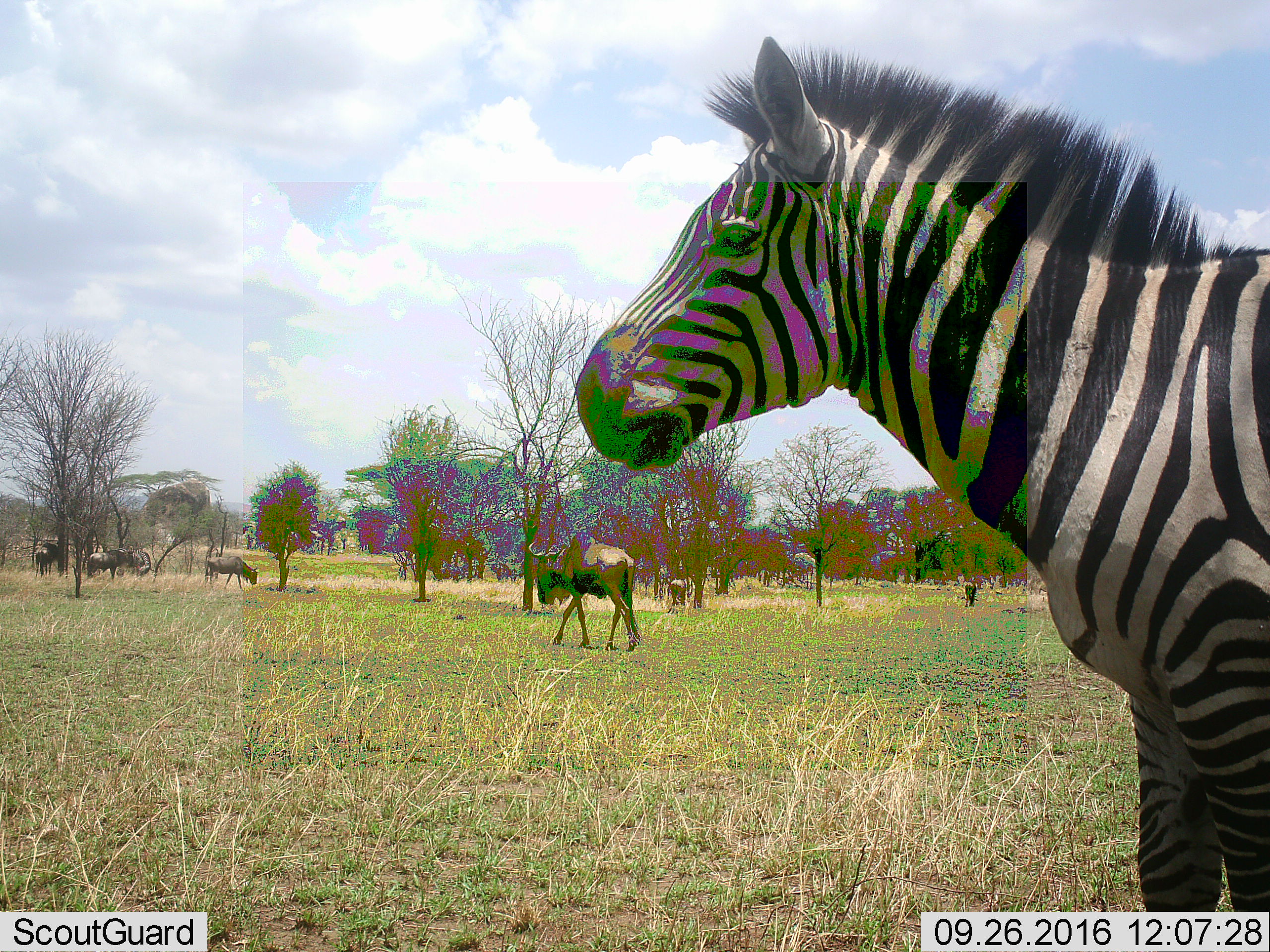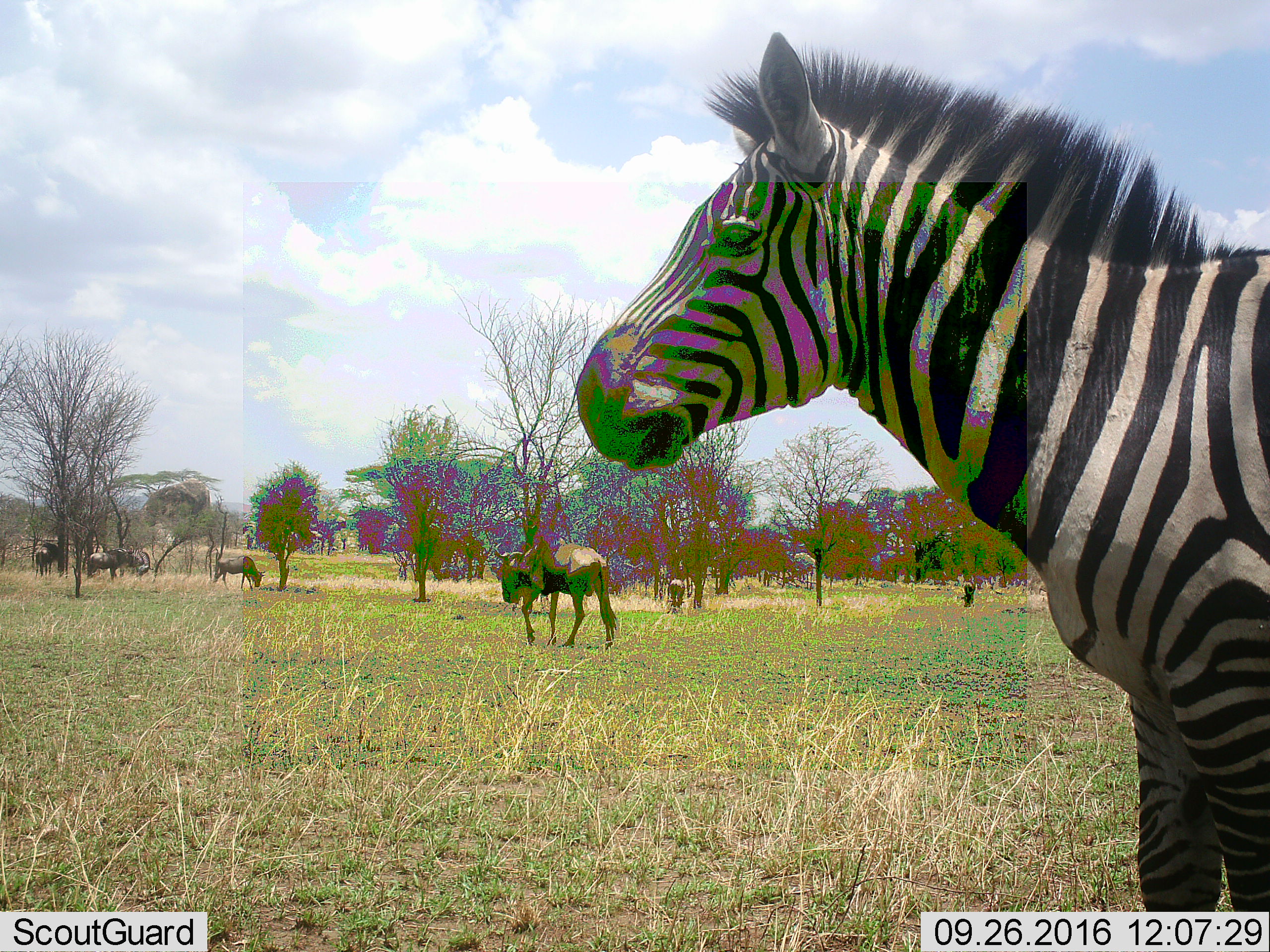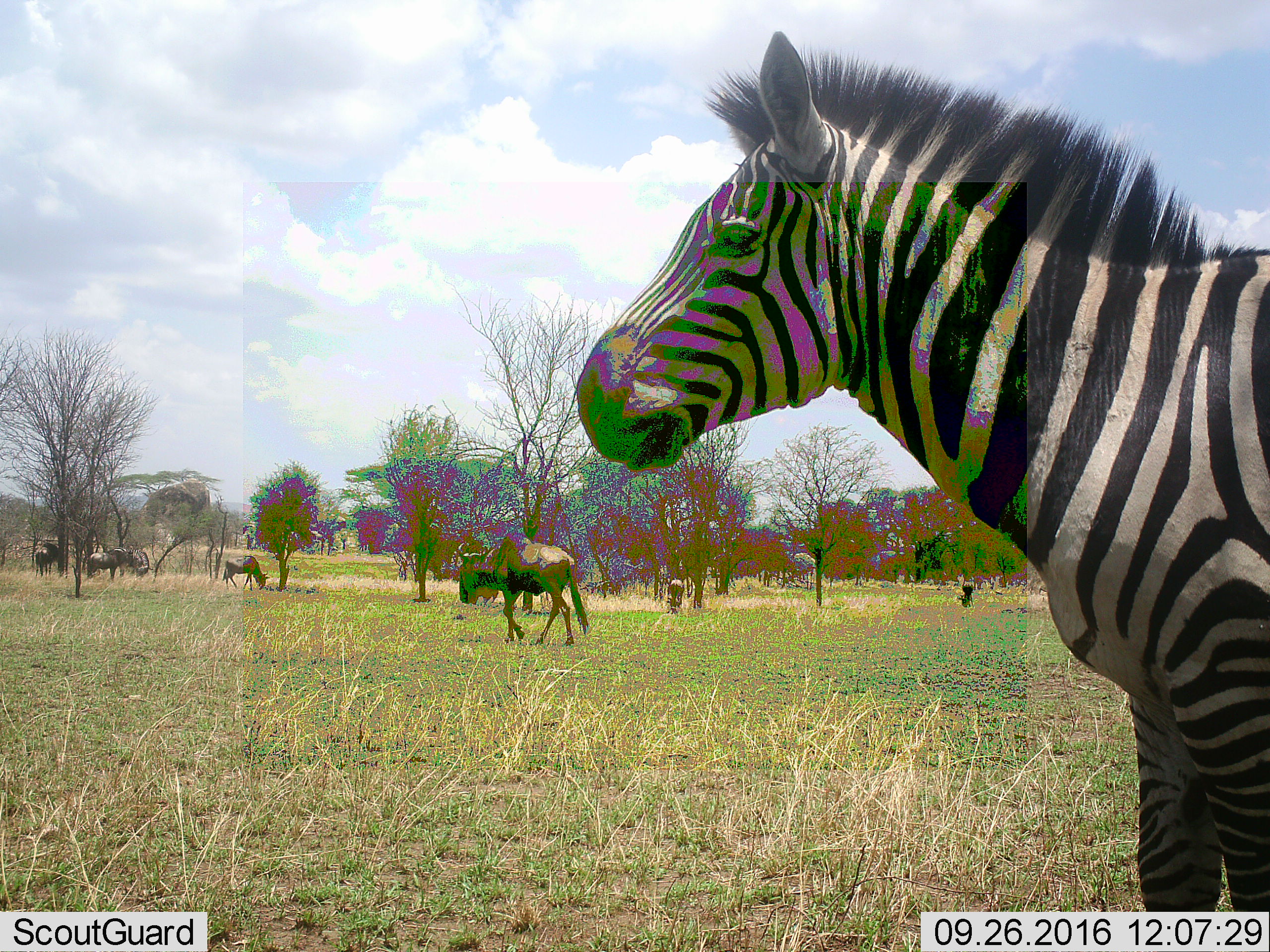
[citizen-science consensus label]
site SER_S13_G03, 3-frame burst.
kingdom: Animalia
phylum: Chordata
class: Mammalia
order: Perissodactyla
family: Equidae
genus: Equus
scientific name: Equus quagga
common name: plains zebra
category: zebraplains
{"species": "zebraplains (plains zebra) (Equus quagga)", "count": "1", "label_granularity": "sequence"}